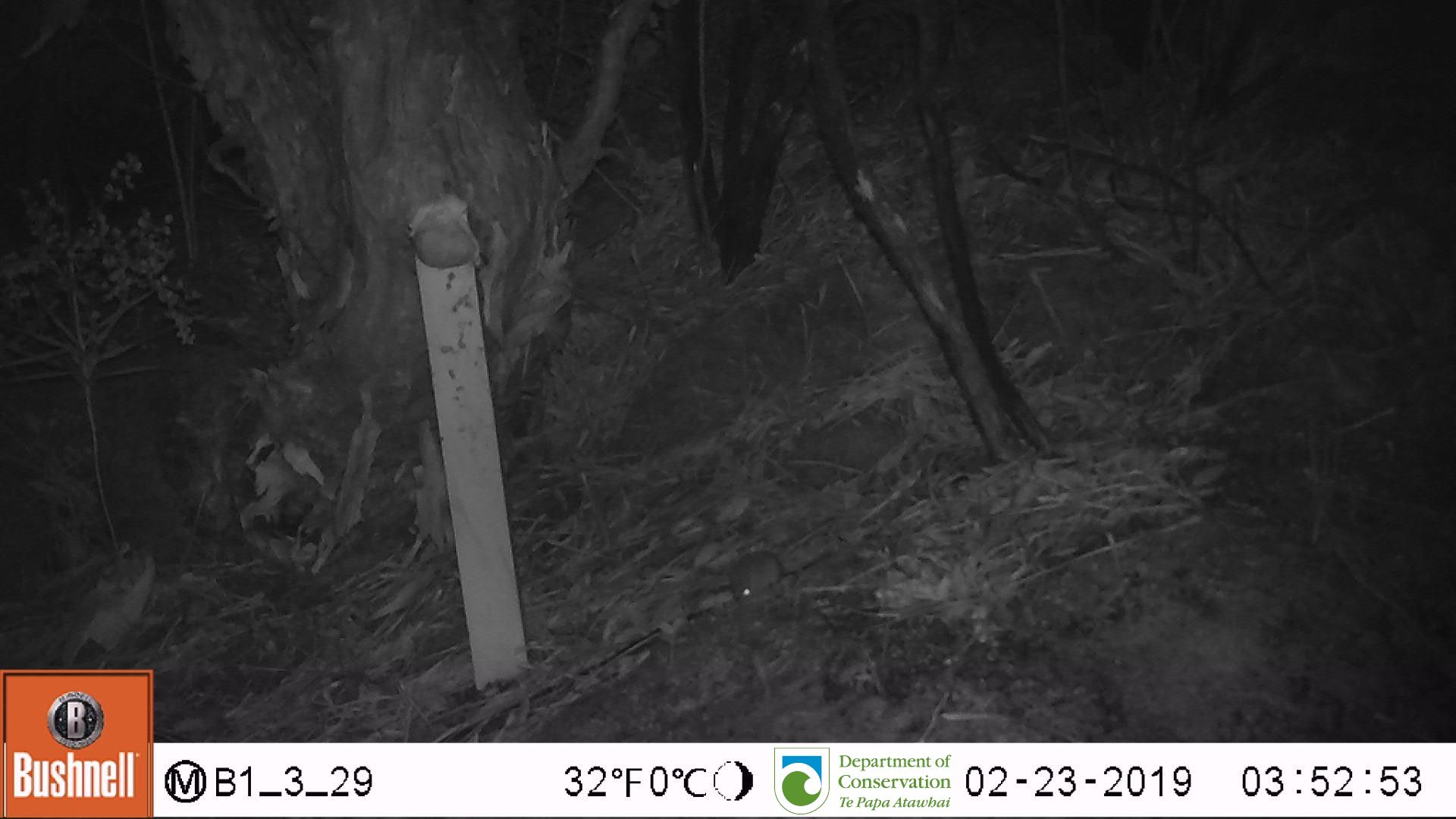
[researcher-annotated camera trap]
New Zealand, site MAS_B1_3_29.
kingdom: Animalia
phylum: Chordata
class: Mammalia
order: Rodentia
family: Muridae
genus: Mus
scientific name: Mus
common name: mouse